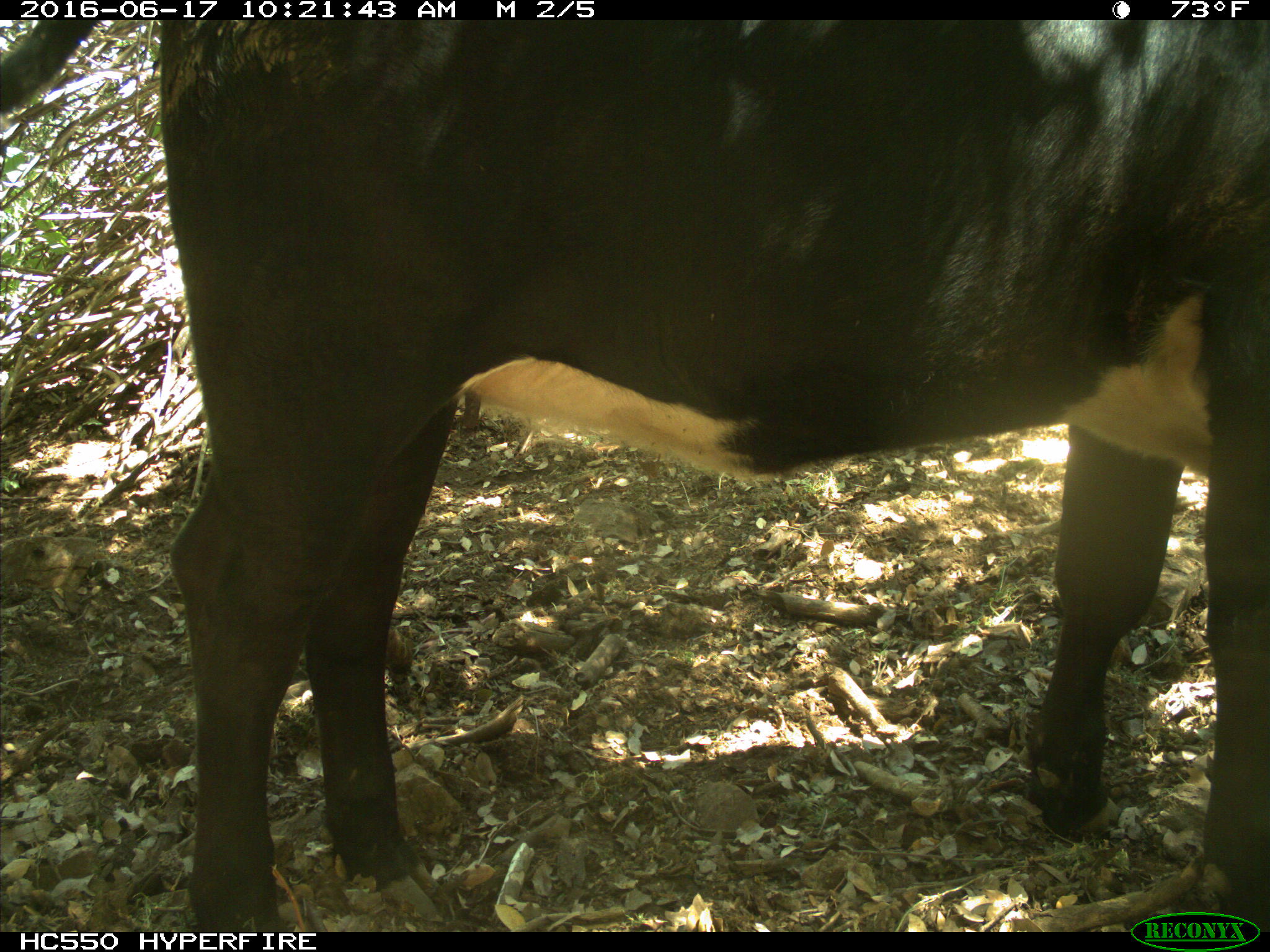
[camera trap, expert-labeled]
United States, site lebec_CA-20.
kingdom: Animalia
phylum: Chordata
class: Mammalia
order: Artiodactyla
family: Bovidae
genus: Bos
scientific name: Bos taurus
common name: domestic cow